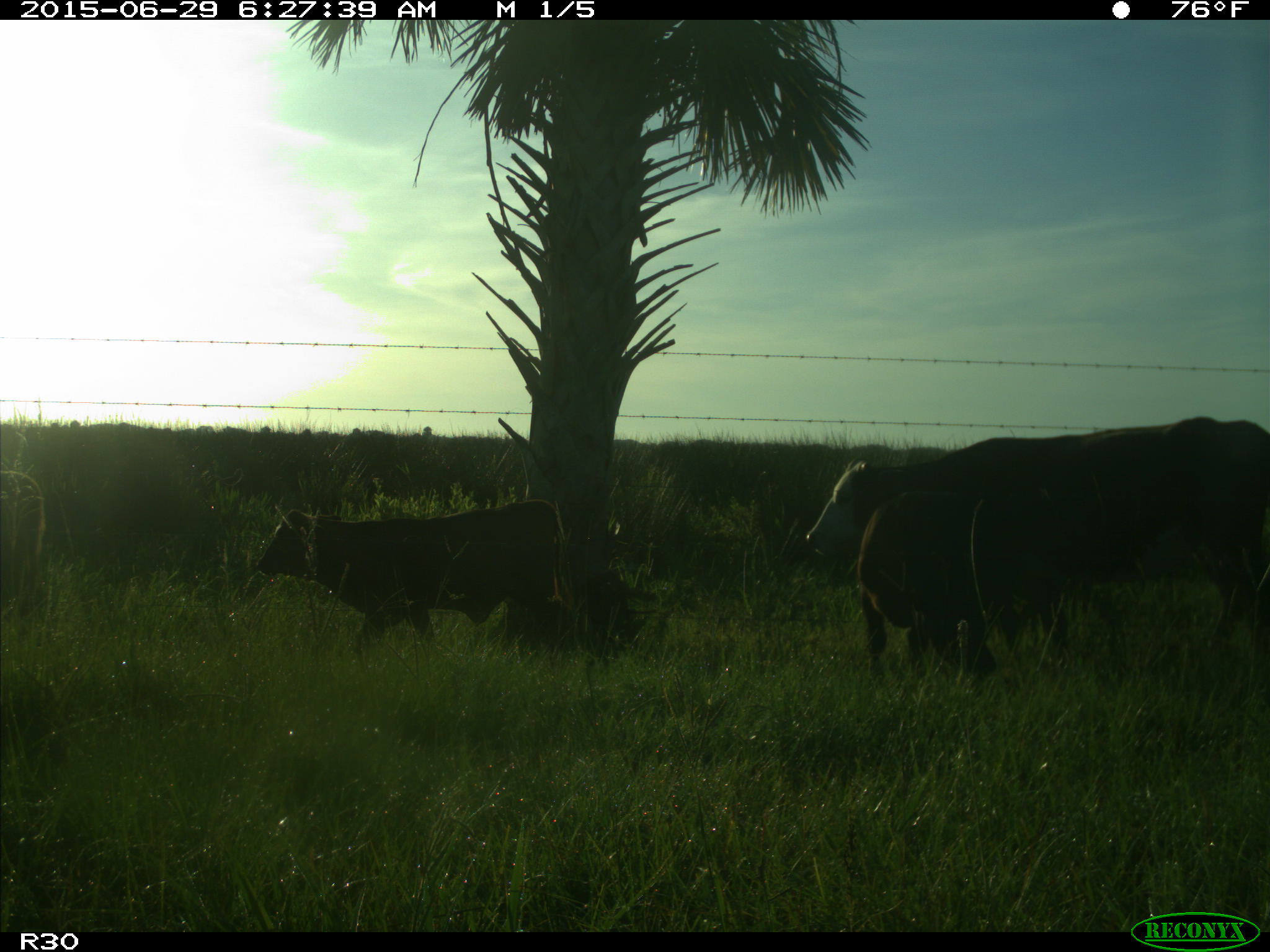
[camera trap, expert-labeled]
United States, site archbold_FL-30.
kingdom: Animalia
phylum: Chordata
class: Mammalia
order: Artiodactyla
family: Bovidae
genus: Bos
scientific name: Bos taurus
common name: domestic cow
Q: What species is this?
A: Bos taurus (domestic cow).